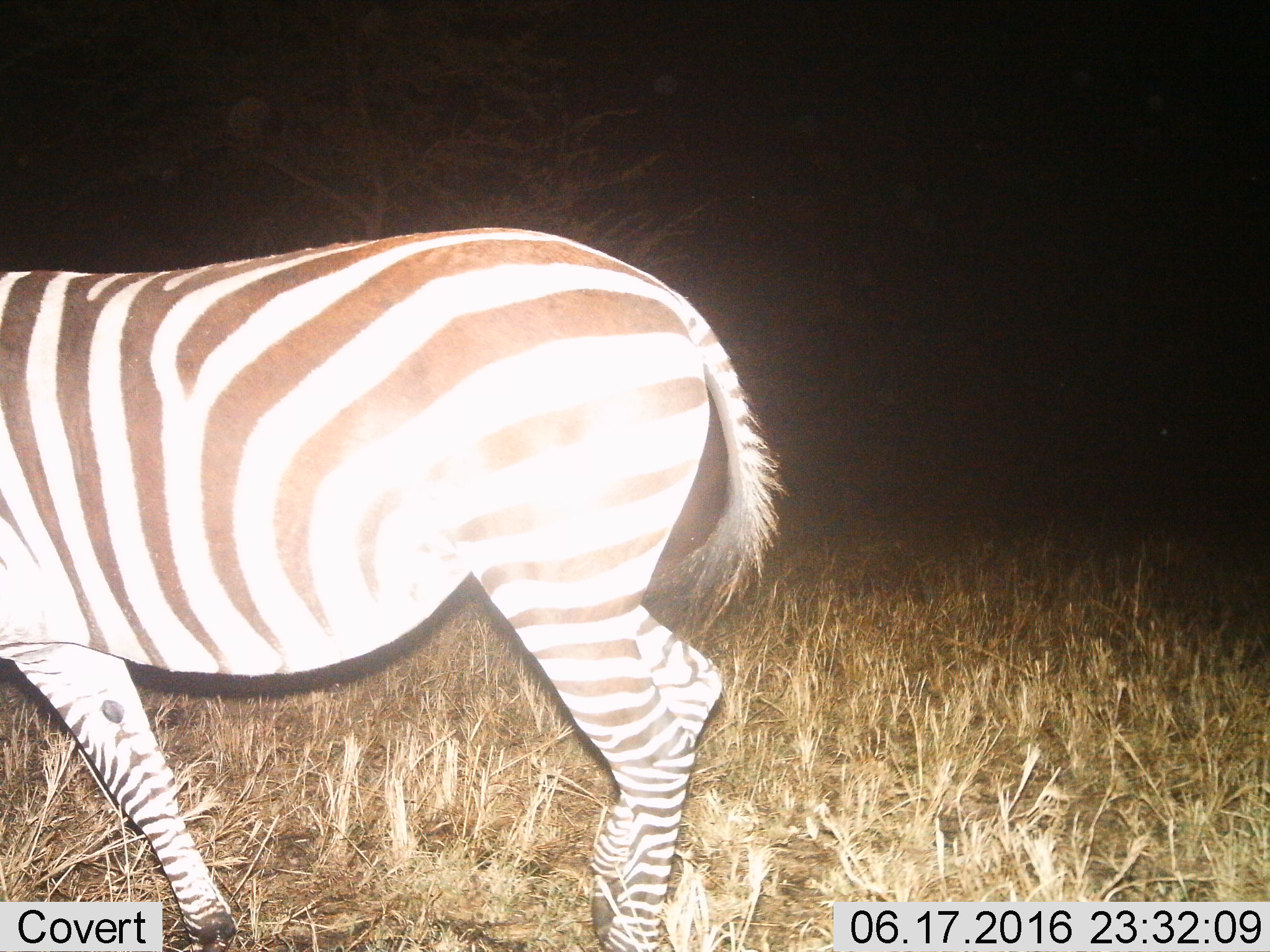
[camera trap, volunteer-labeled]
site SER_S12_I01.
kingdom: Animalia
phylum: Chordata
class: Mammalia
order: Perissodactyla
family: Equidae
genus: Equus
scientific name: Equus quagga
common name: plains zebra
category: zebraplains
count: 1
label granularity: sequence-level